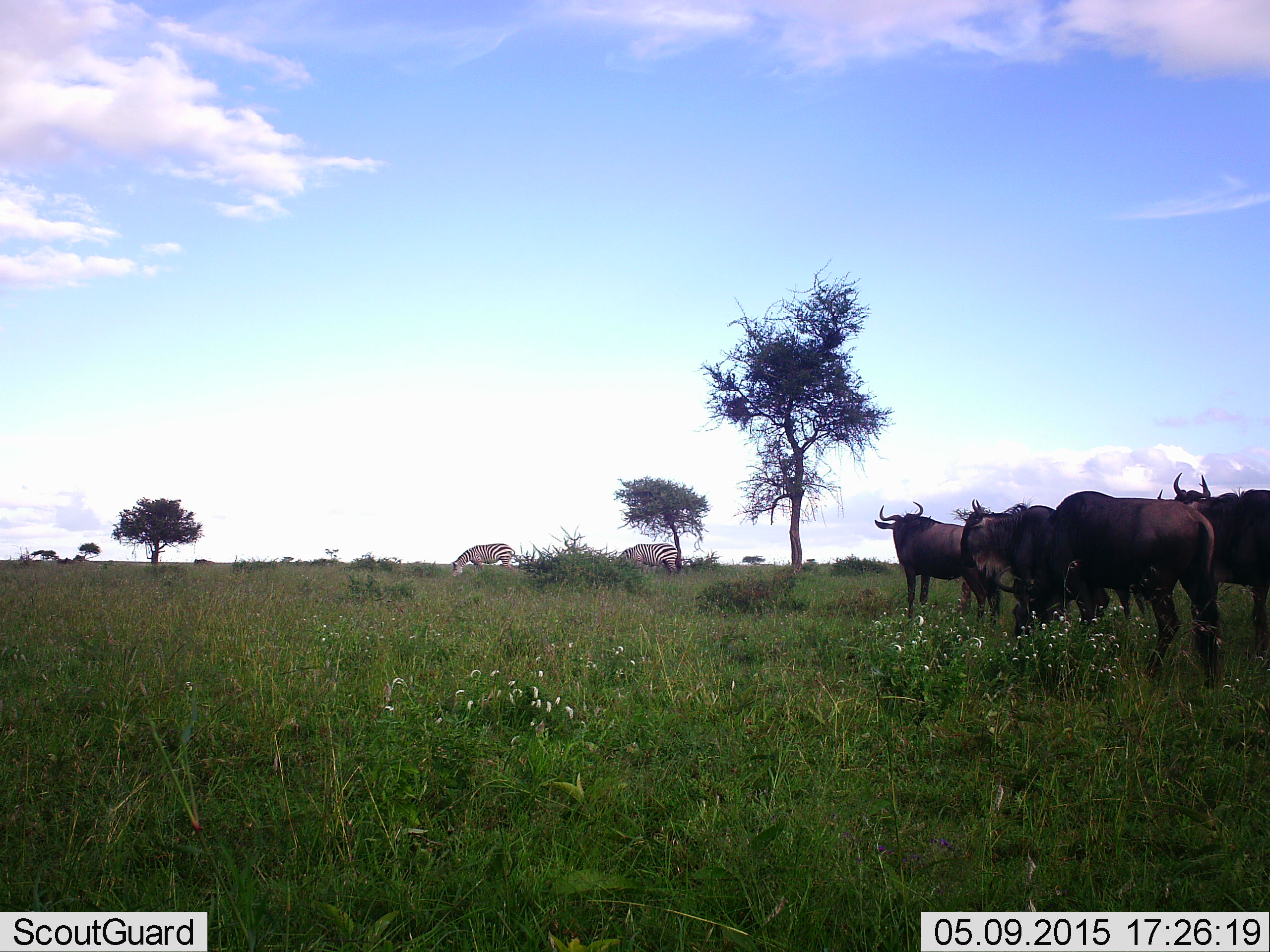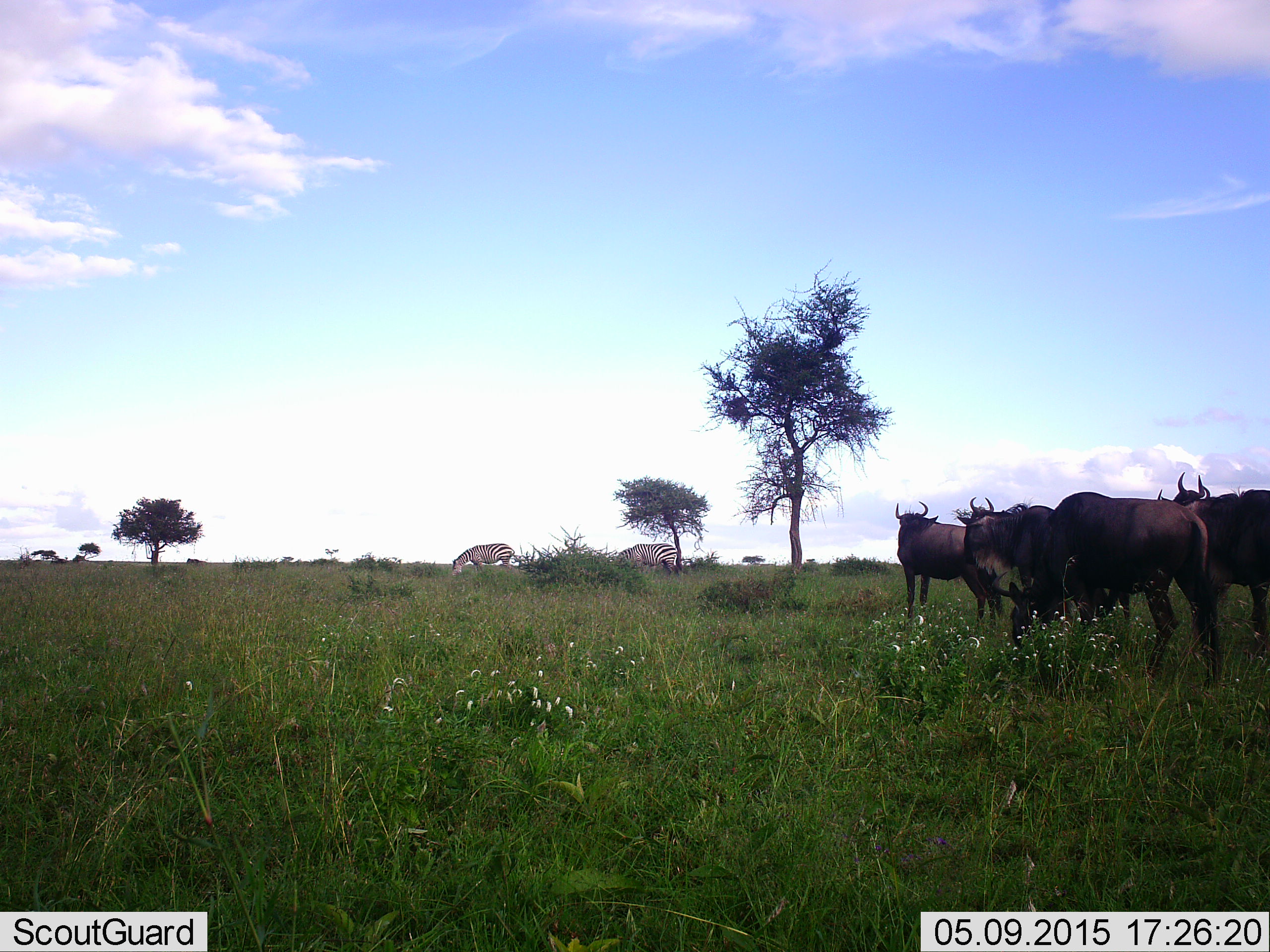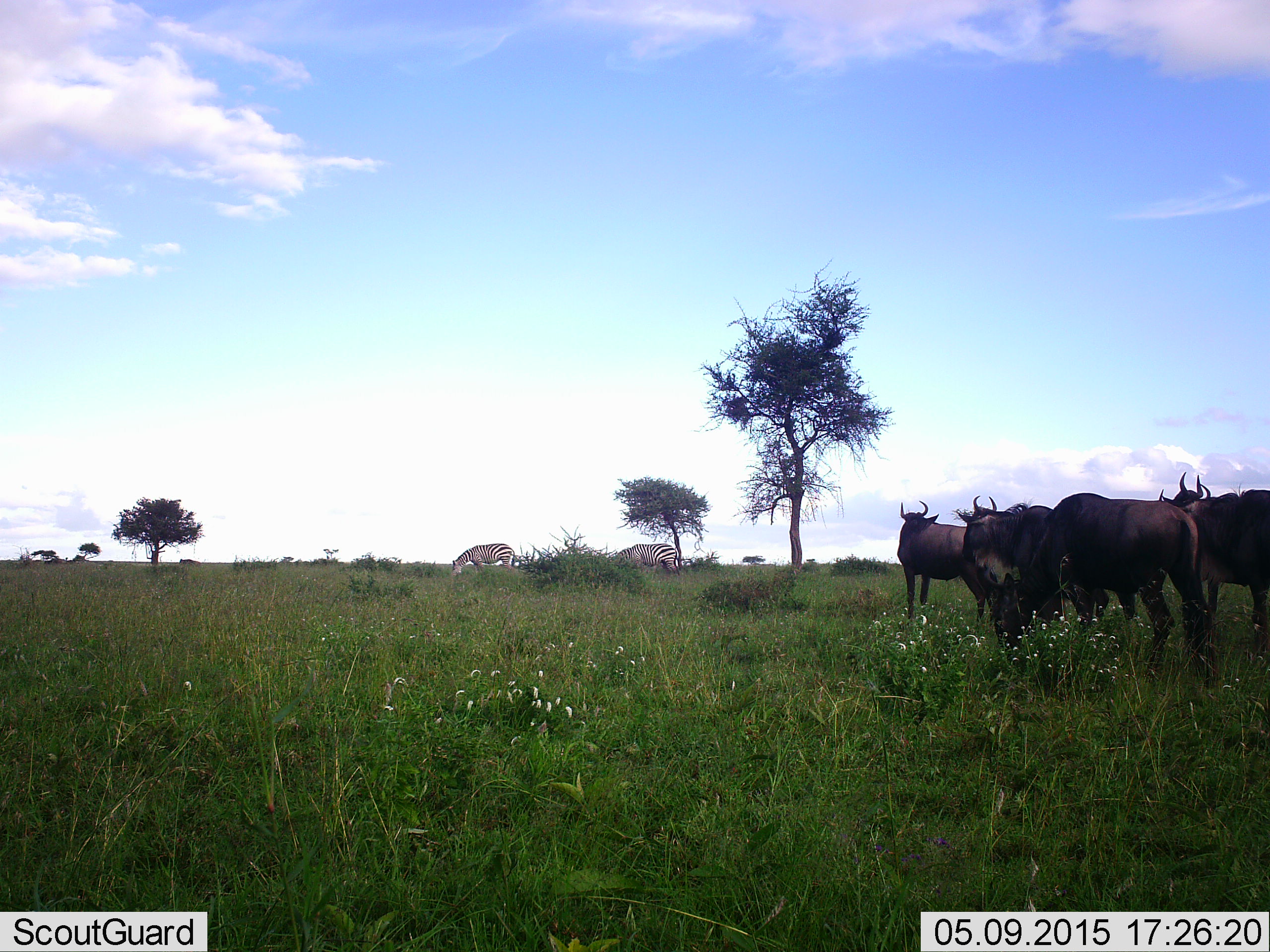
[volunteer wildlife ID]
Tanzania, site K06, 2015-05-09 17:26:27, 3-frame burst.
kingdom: Animalia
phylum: Chordata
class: Mammalia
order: Artiodactyla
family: Bovidae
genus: Connochaetes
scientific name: Connochaetes taurinus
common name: blue wildebeest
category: wildebeest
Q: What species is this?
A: Wildebeest (blue wildebeest) (Connochaetes taurinus).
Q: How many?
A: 5.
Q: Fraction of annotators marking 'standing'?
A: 100%.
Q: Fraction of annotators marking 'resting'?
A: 8%.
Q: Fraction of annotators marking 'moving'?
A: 15%.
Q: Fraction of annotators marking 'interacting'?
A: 8%.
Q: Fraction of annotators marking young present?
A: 0%.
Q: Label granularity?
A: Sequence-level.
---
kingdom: Animalia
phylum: Chordata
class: Mammalia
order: Perissodactyla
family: Equidae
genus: Equus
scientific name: Equus quagga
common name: plains zebra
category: zebra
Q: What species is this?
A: Zebra (plains zebra) (Equus quagga).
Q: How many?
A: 2.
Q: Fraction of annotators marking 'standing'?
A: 20%.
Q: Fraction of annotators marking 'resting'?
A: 0%.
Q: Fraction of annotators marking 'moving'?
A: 0%.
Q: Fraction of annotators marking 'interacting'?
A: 0%.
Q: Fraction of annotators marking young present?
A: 0%.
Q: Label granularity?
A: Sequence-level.